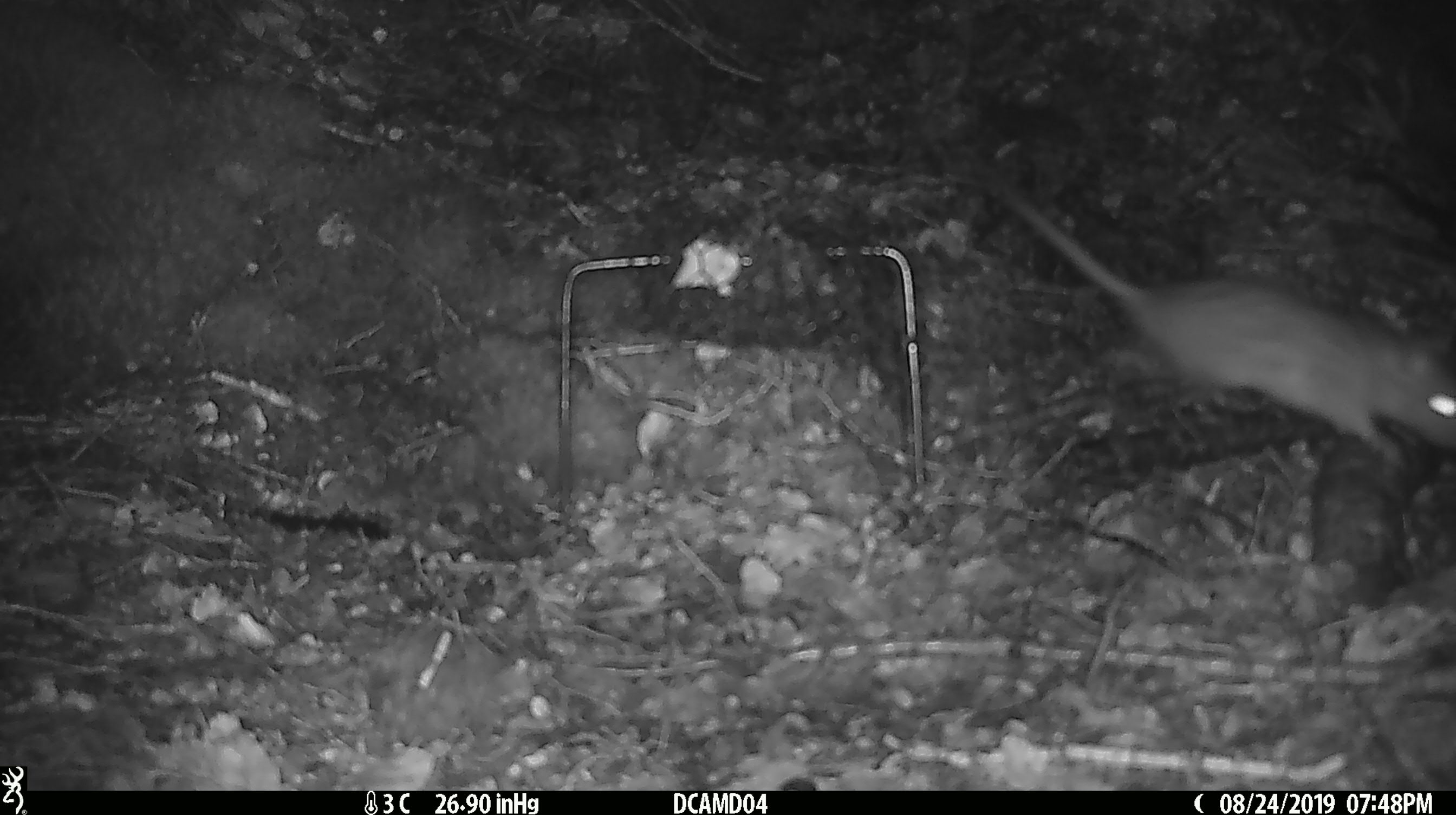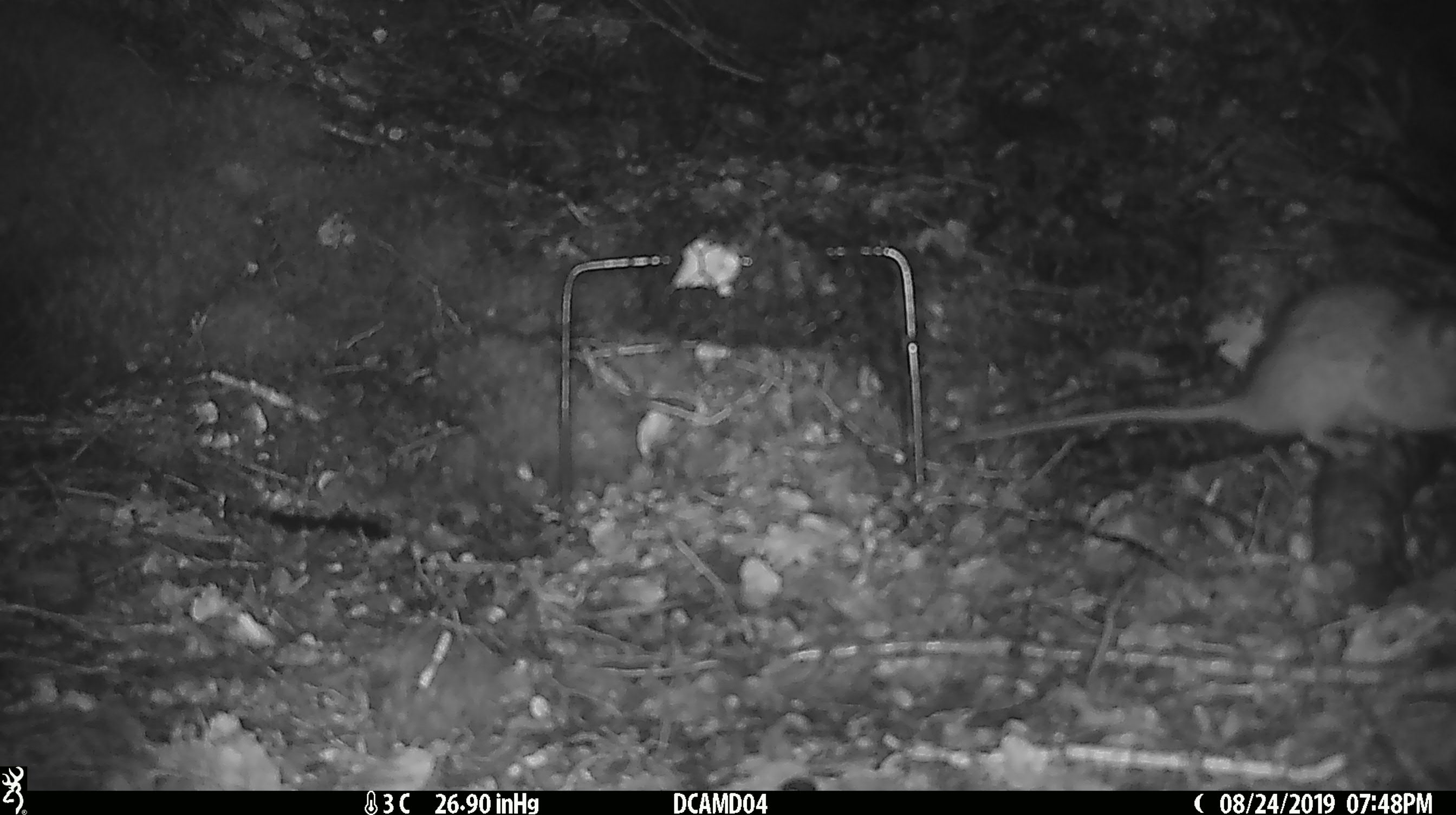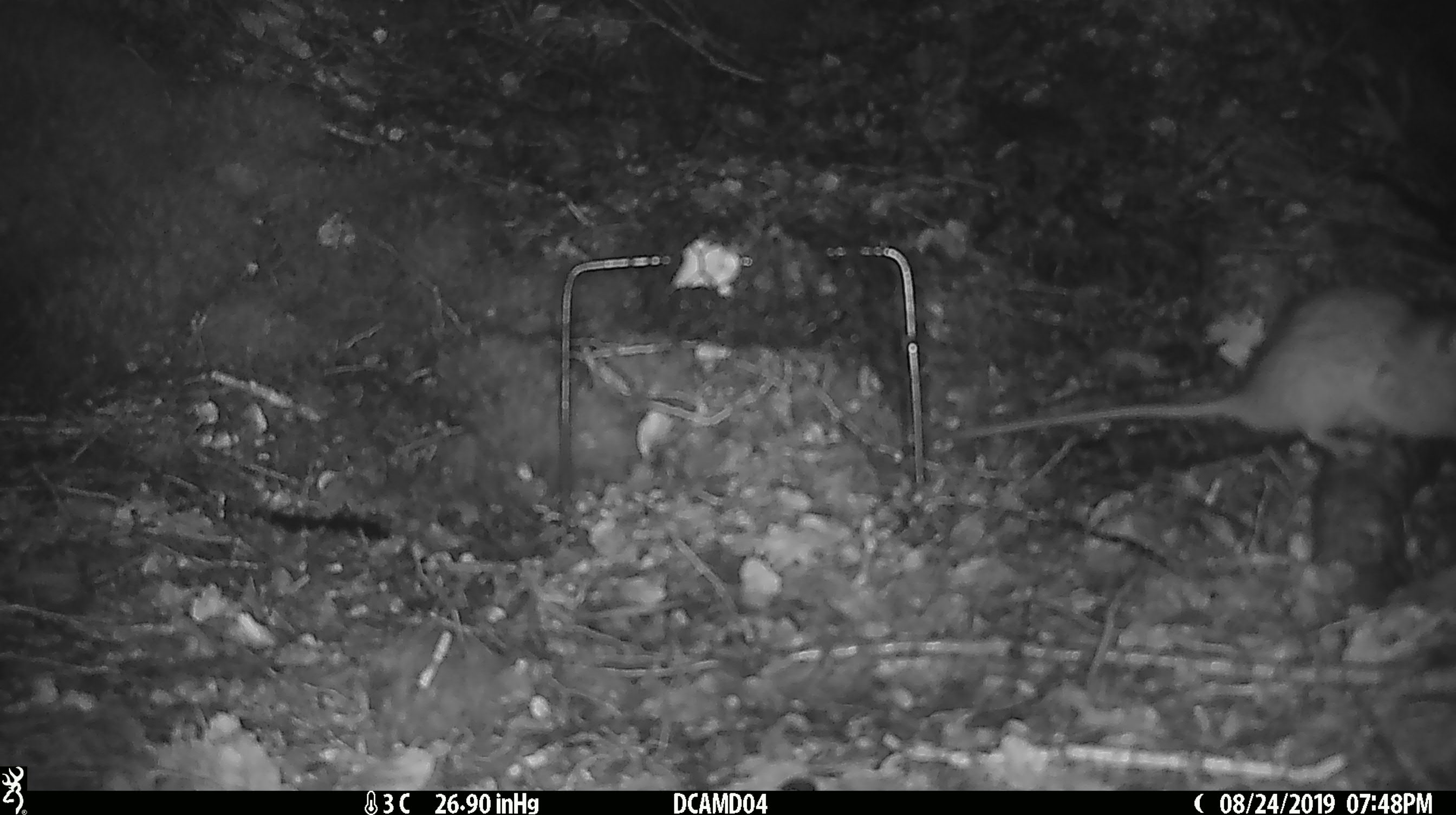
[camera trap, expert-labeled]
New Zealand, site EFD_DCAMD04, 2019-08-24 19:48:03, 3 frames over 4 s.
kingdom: Animalia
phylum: Chordata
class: Mammalia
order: Rodentia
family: Muridae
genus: Rattus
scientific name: Rattus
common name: rat